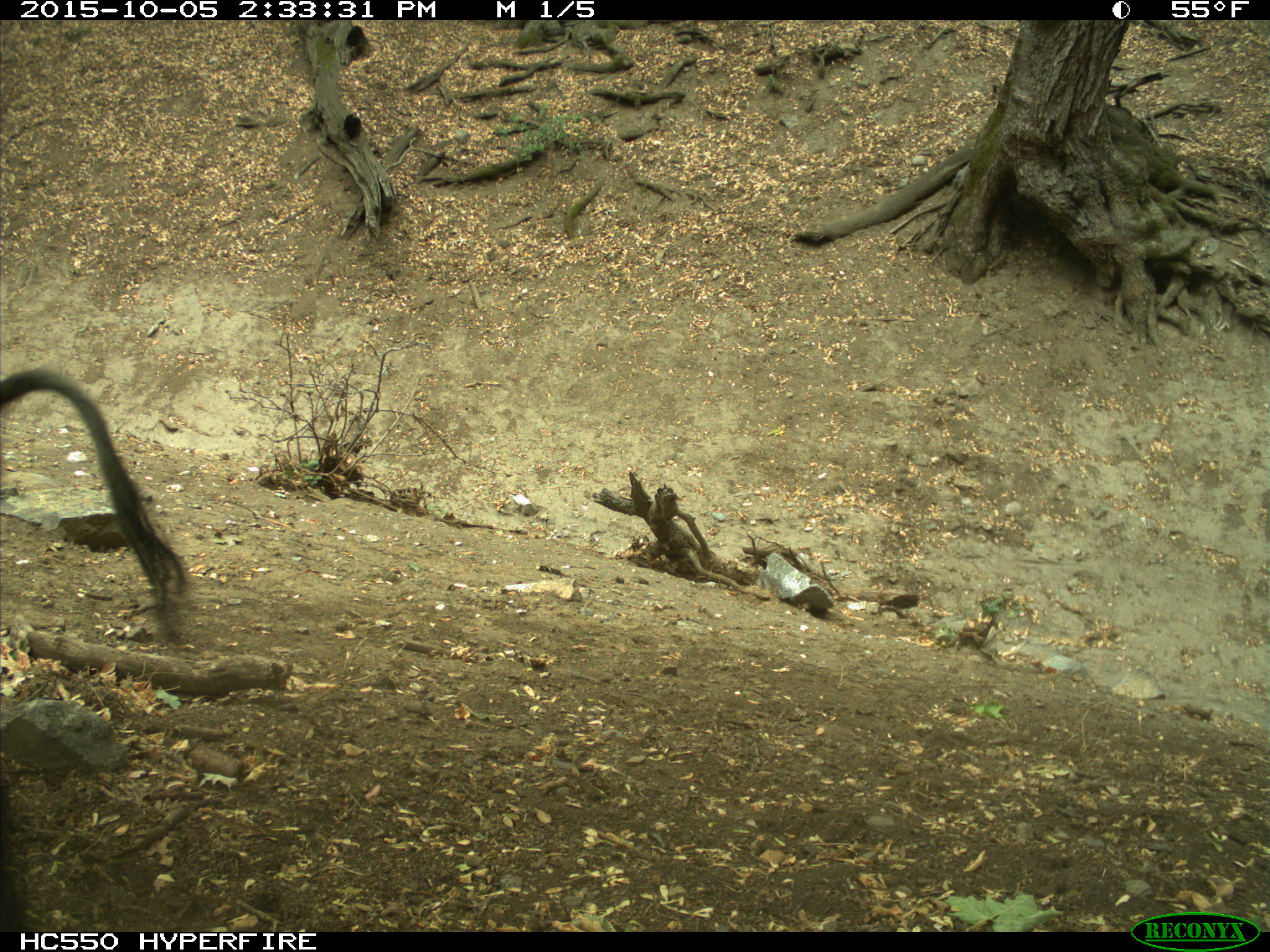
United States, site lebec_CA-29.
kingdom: Animalia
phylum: Chordata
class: Mammalia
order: Artiodactyla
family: Suidae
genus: Sus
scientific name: Sus scrofa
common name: wild boar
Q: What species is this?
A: Sus scrofa (wild boar).